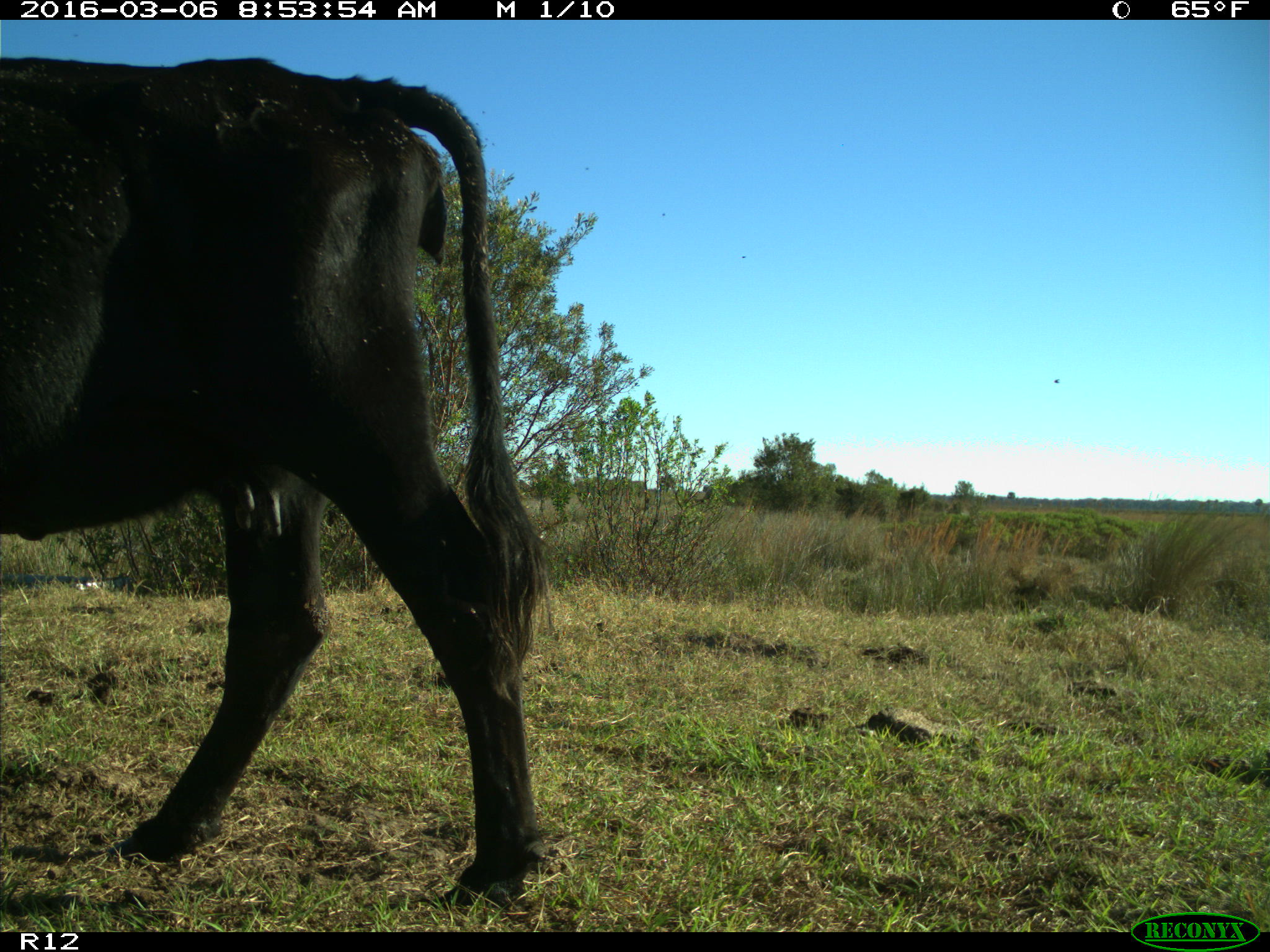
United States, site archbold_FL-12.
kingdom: Animalia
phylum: Chordata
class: Mammalia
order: Artiodactyla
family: Bovidae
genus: Bos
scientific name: Bos taurus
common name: domestic cow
Bos taurus (domestic cow).